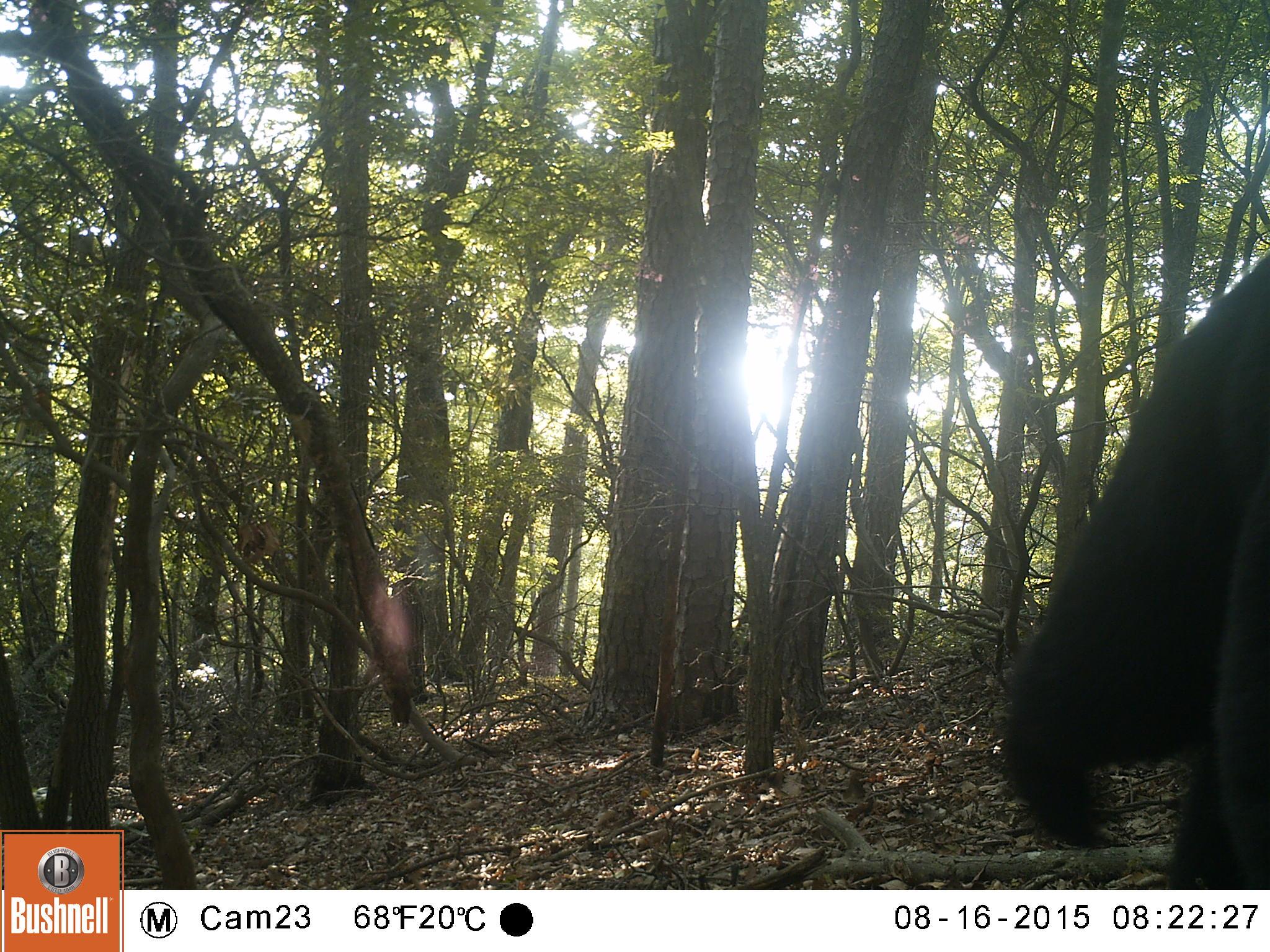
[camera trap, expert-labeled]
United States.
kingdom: Animalia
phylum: Chordata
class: Mammalia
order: Carnivora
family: Ursidae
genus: Ursus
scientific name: Ursus americanus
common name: american black bear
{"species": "American Black Bear (Ursus americanus)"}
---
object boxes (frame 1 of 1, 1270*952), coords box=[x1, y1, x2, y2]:
American Black Bear: box=[981, 234, 1264, 874]